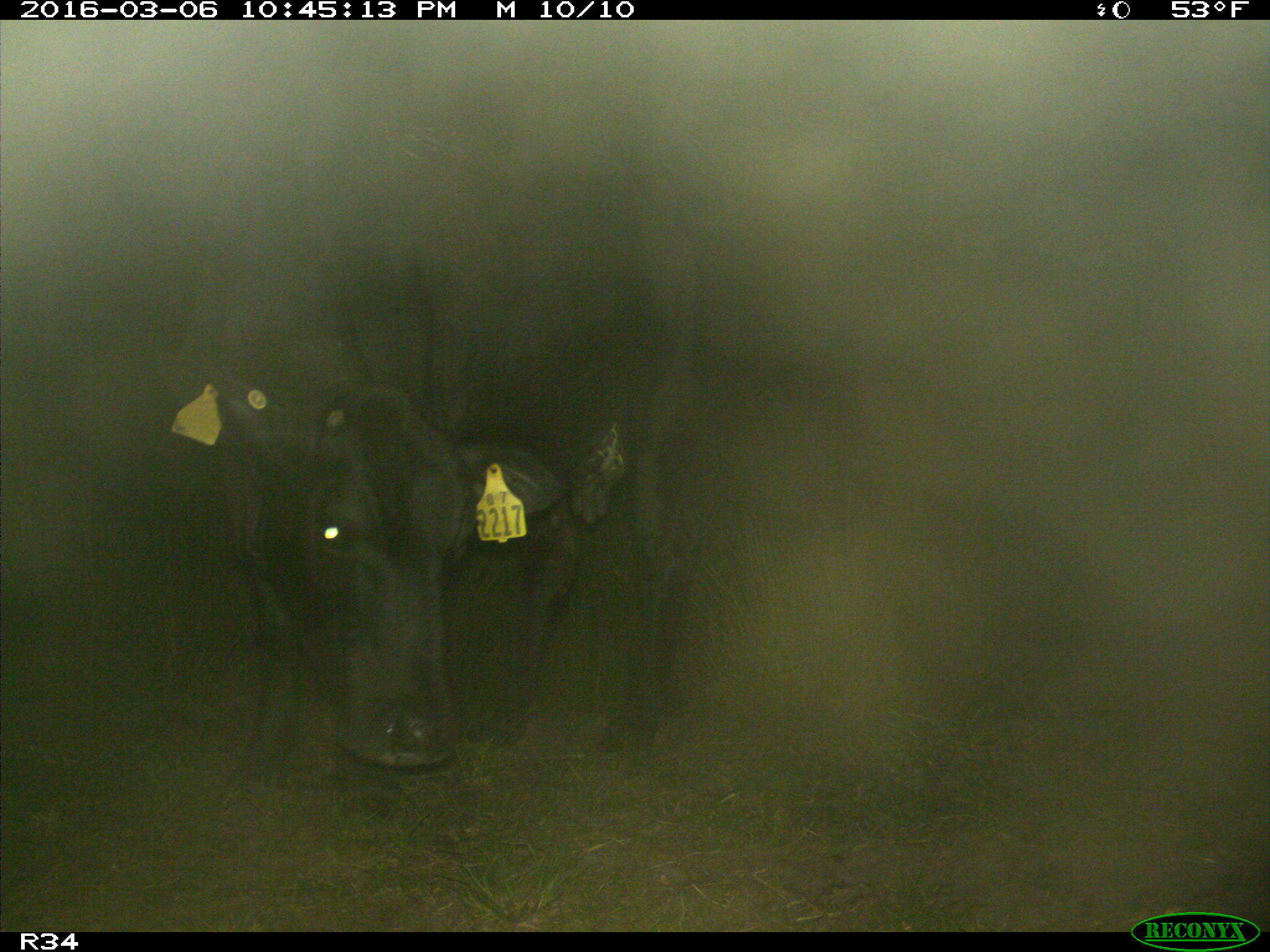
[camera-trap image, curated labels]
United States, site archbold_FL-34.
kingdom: Animalia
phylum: Chordata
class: Mammalia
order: Artiodactyla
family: Bovidae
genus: Bos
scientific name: Bos taurus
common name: domestic cow